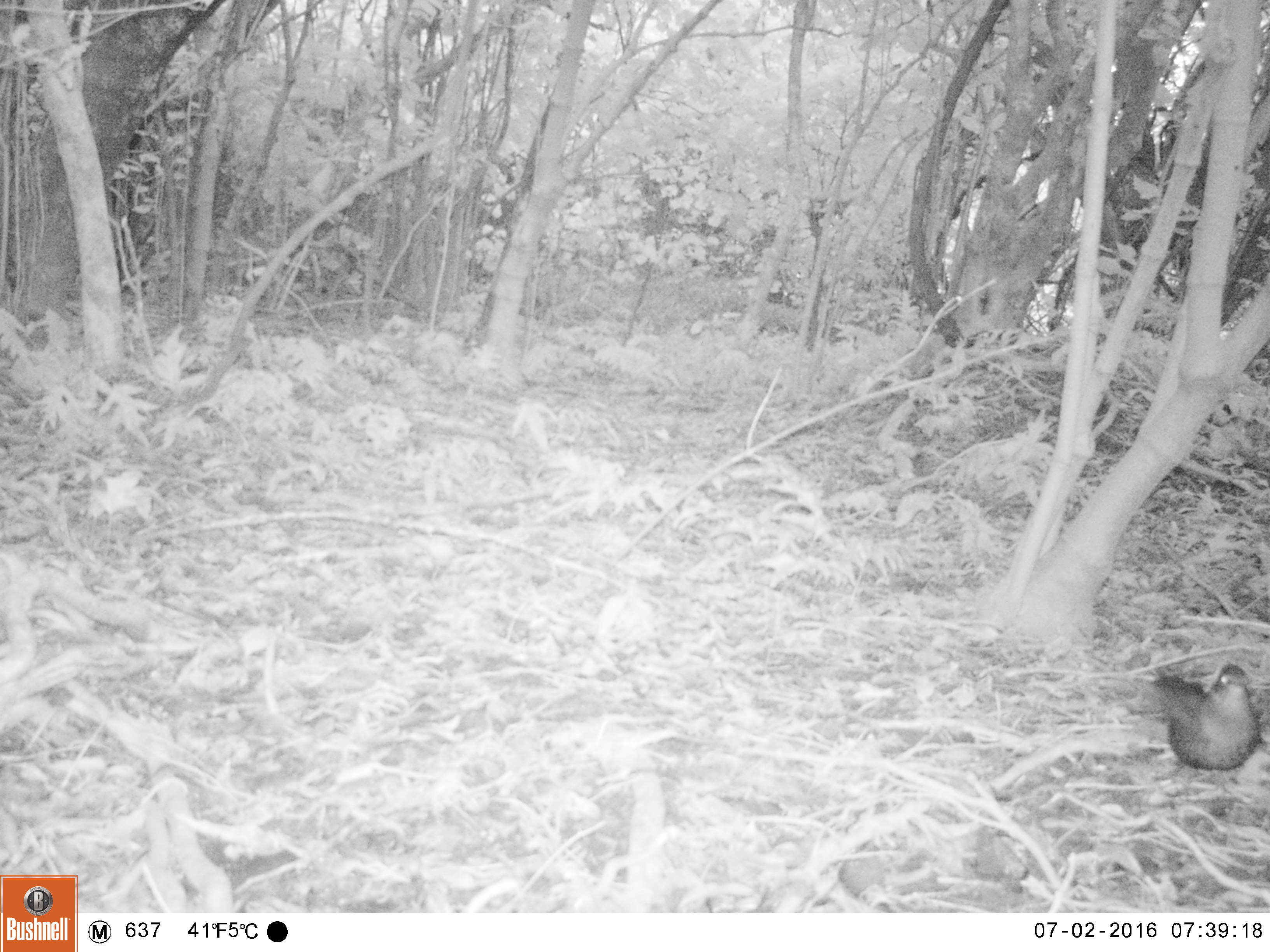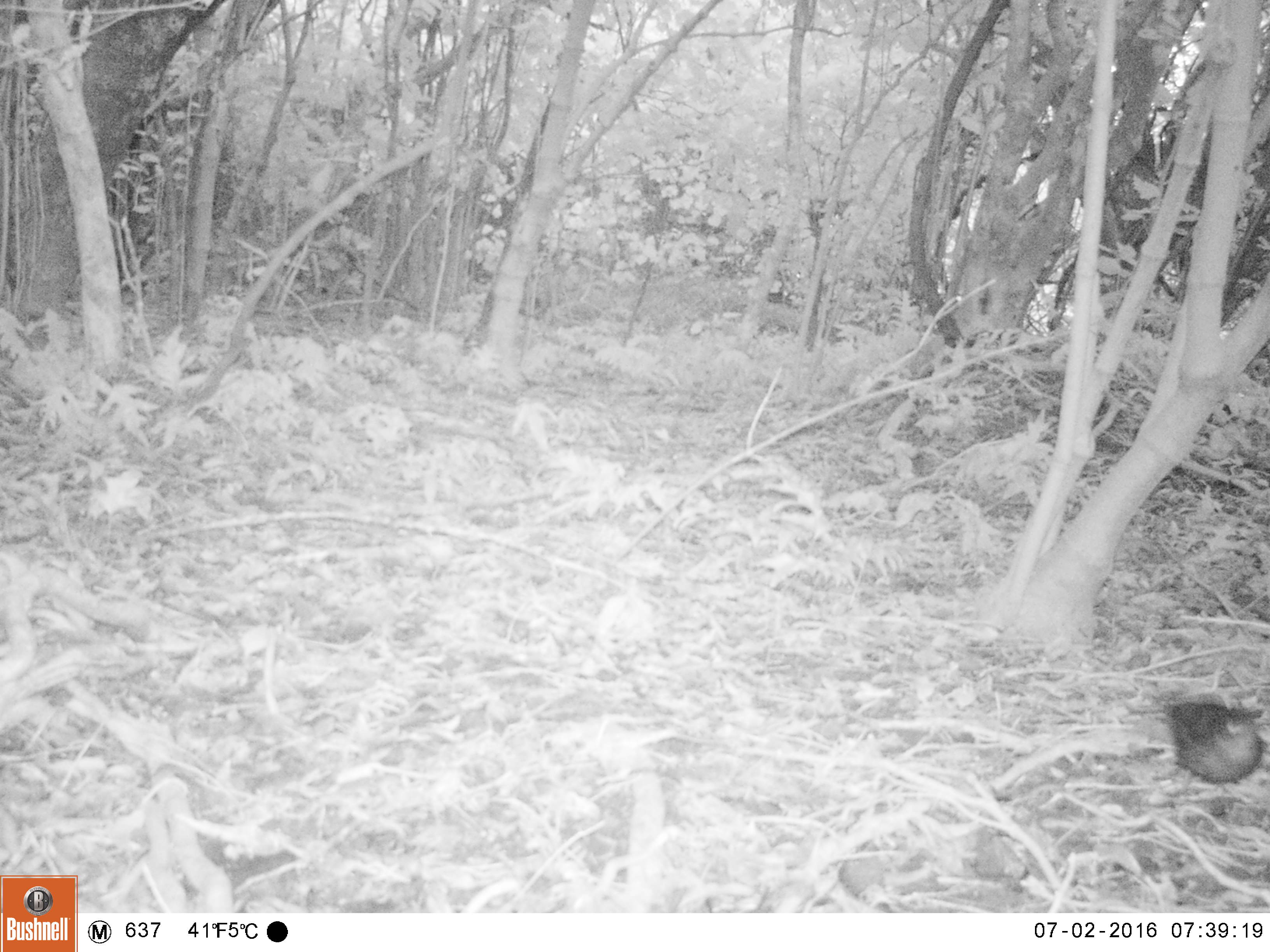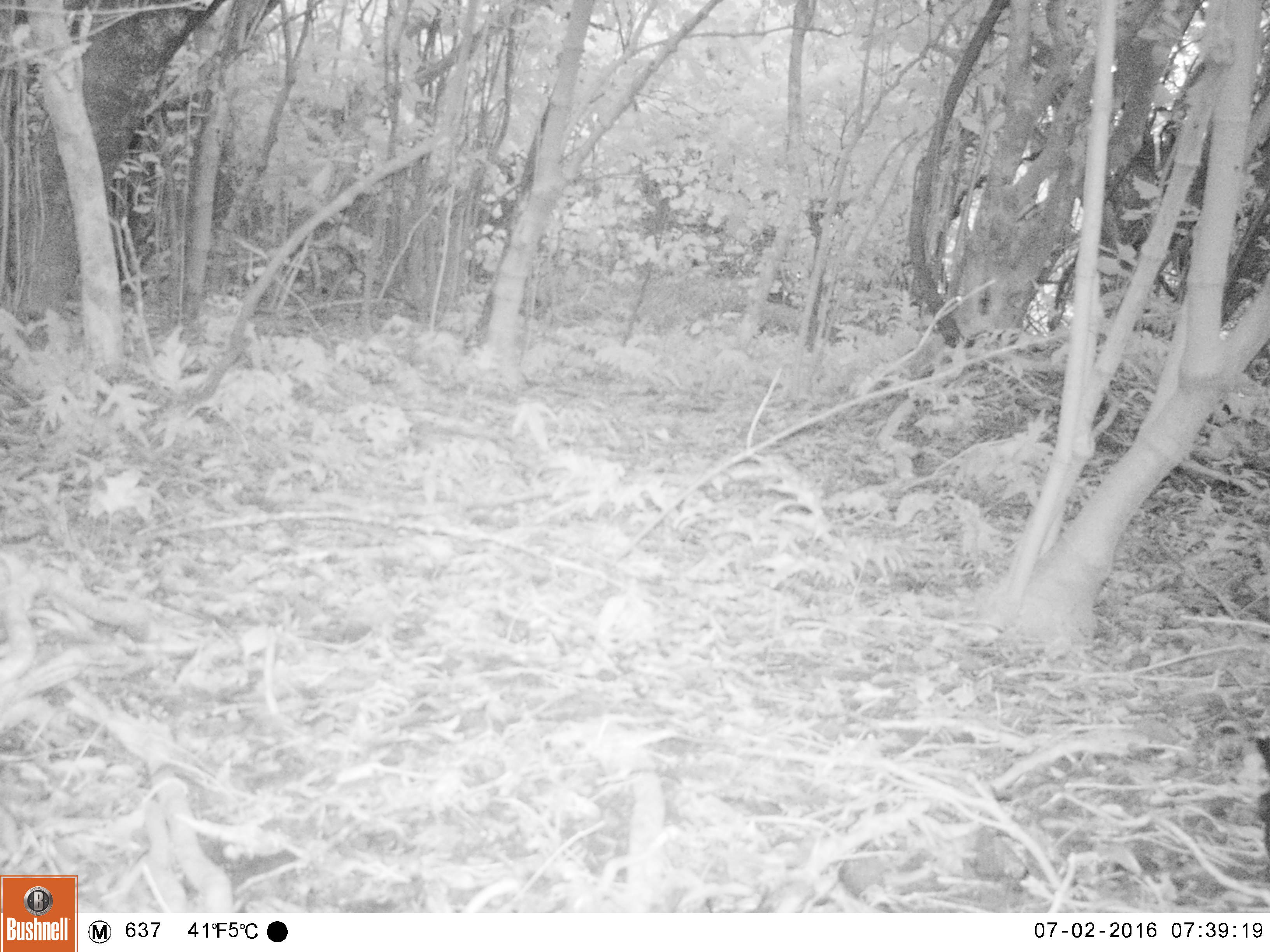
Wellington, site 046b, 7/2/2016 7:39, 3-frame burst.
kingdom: Animalia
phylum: Chordata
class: Aves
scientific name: Aves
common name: bird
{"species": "bird (Aves)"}